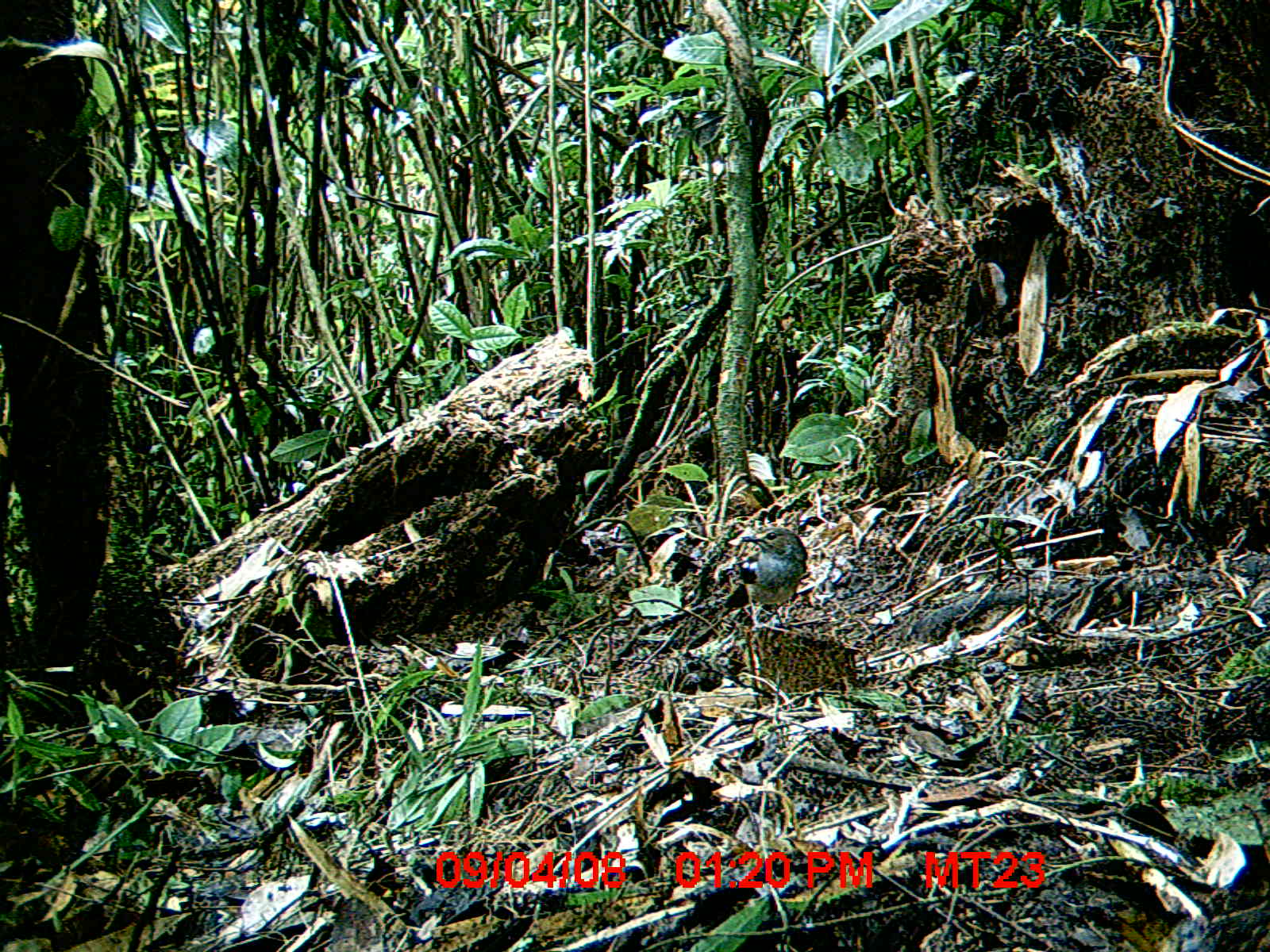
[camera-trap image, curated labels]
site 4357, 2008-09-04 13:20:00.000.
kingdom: Animalia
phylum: Chordata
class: Aves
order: Passeriformes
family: Muscicapidae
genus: Copsychus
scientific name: Copsychus albospecularis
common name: madagascar magpie-robin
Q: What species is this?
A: Copsychus albospecularis (madagascar magpie-robin).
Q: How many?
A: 1.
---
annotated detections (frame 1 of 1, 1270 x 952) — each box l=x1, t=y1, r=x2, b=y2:
copsychus albospecularis: l=717, t=526, r=807, b=626